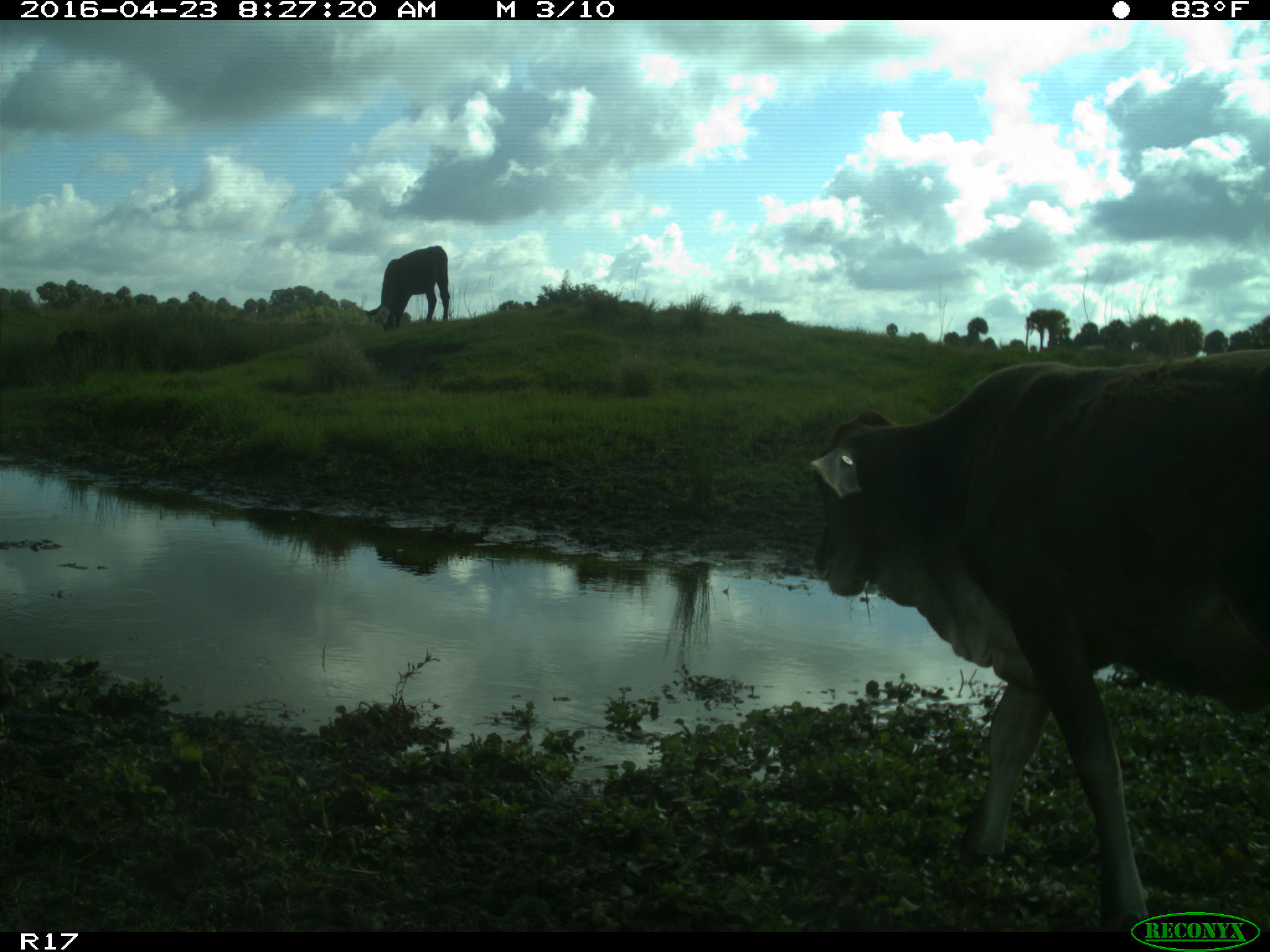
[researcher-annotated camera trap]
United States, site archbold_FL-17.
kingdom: Animalia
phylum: Chordata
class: Mammalia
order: Artiodactyla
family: Bovidae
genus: Bos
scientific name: Bos taurus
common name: domestic cow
Bos taurus (domestic cow).